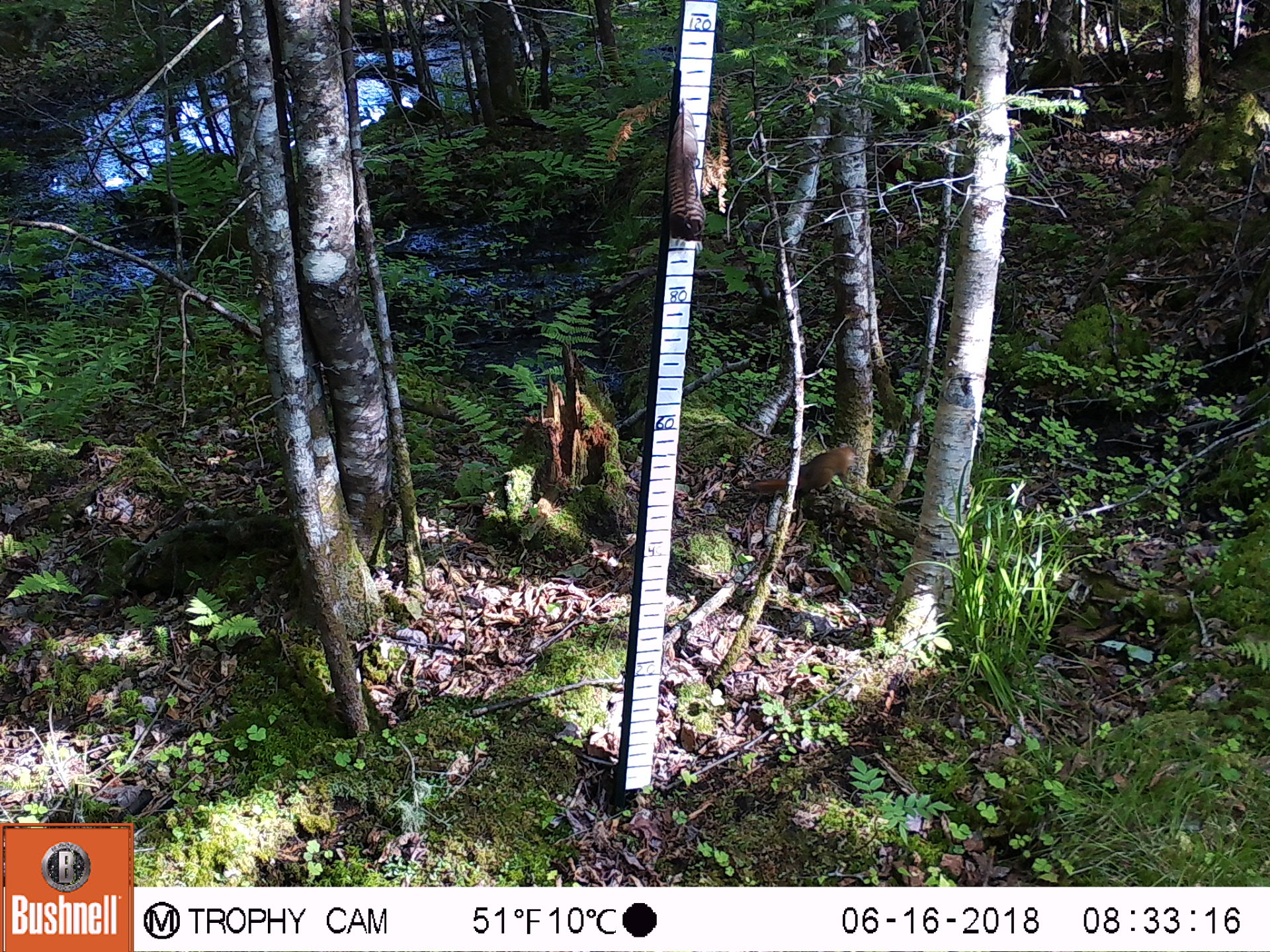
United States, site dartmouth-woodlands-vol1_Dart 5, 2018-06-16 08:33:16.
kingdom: Animalia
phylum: Chordata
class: Mammalia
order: Rodentia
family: Sciuridae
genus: Tamiasciurus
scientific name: Tamiasciurus hudsonicus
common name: red squirrel